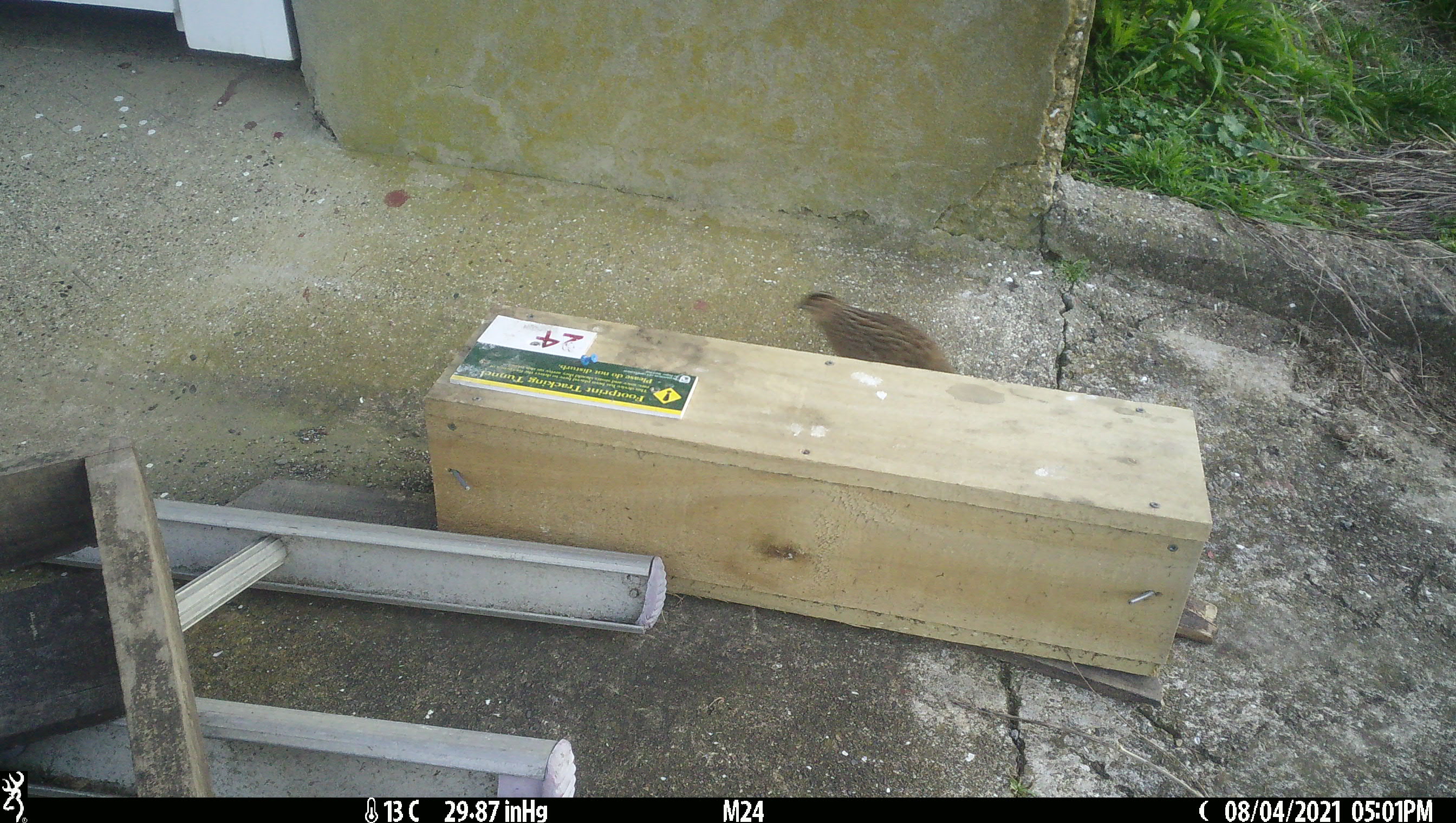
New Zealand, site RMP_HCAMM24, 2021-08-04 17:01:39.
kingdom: Animalia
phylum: Chordata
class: Aves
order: Galliformes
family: Phasianidae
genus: Synoicus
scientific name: Synoicus ypsilophorus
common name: brown quail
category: quail brown